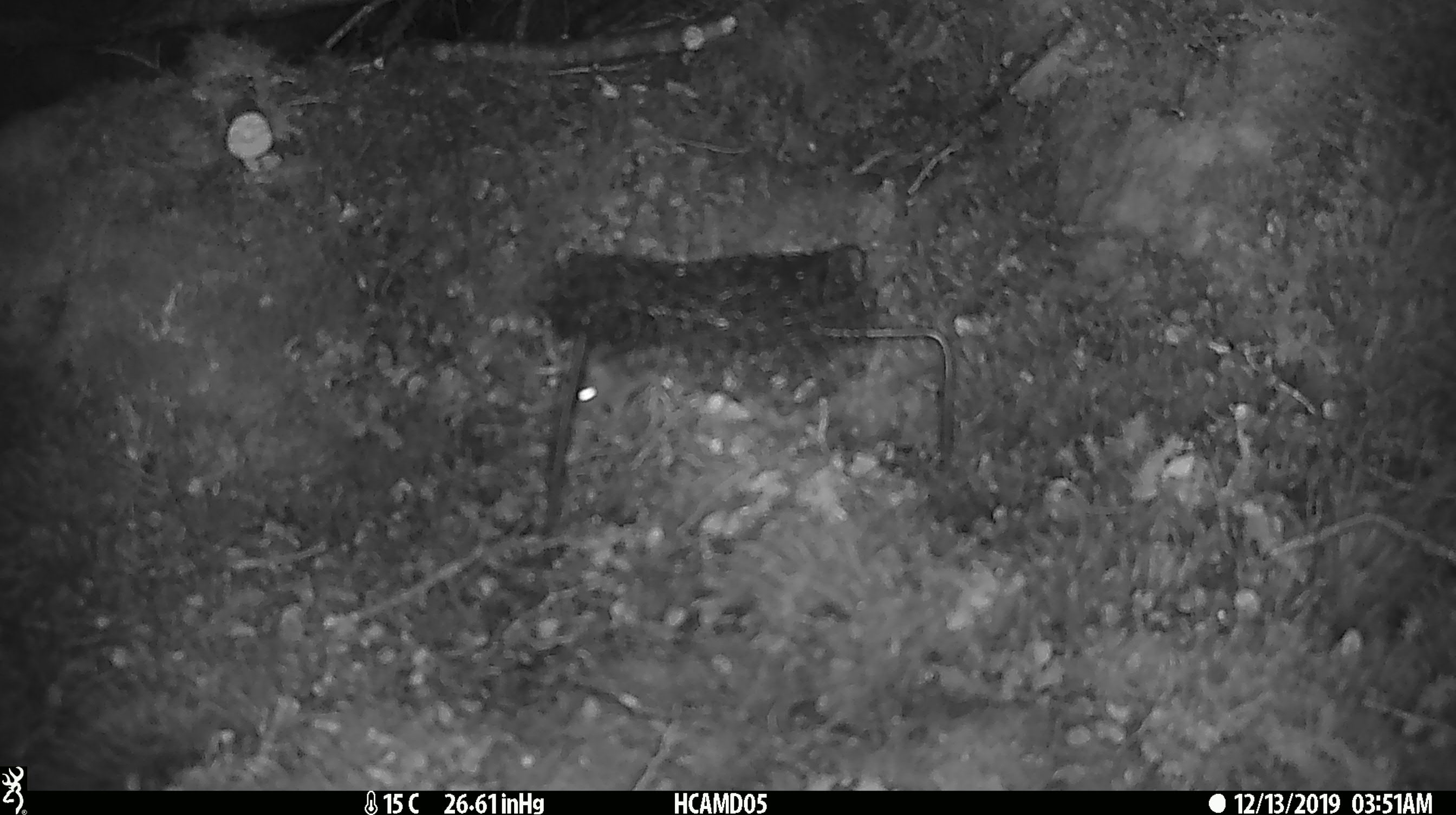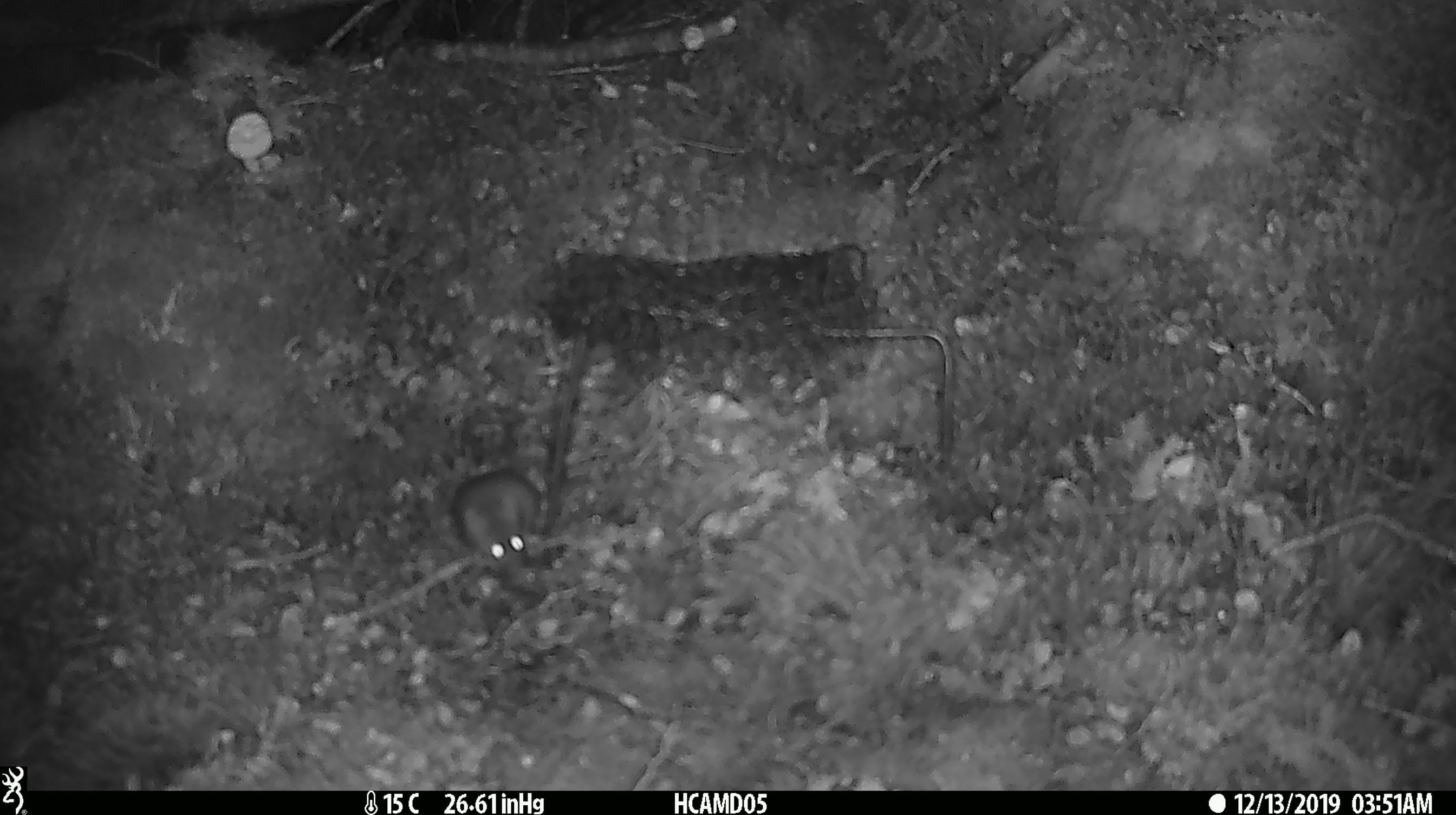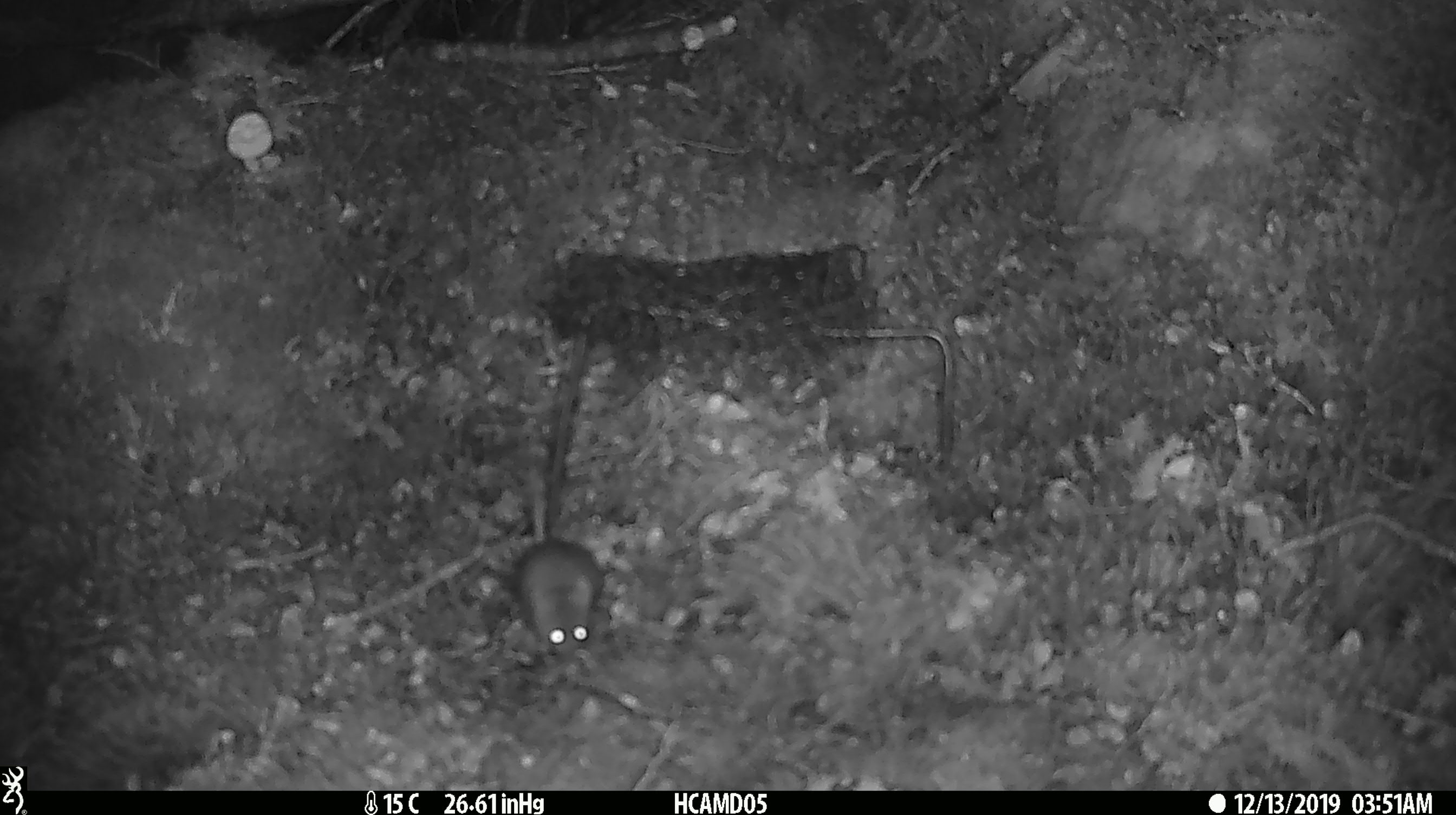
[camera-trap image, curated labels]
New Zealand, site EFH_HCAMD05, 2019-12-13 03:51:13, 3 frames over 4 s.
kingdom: Animalia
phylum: Chordata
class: Mammalia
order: Rodentia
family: Muridae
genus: Mus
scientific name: Mus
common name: mouse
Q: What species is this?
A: Mouse (Mus).